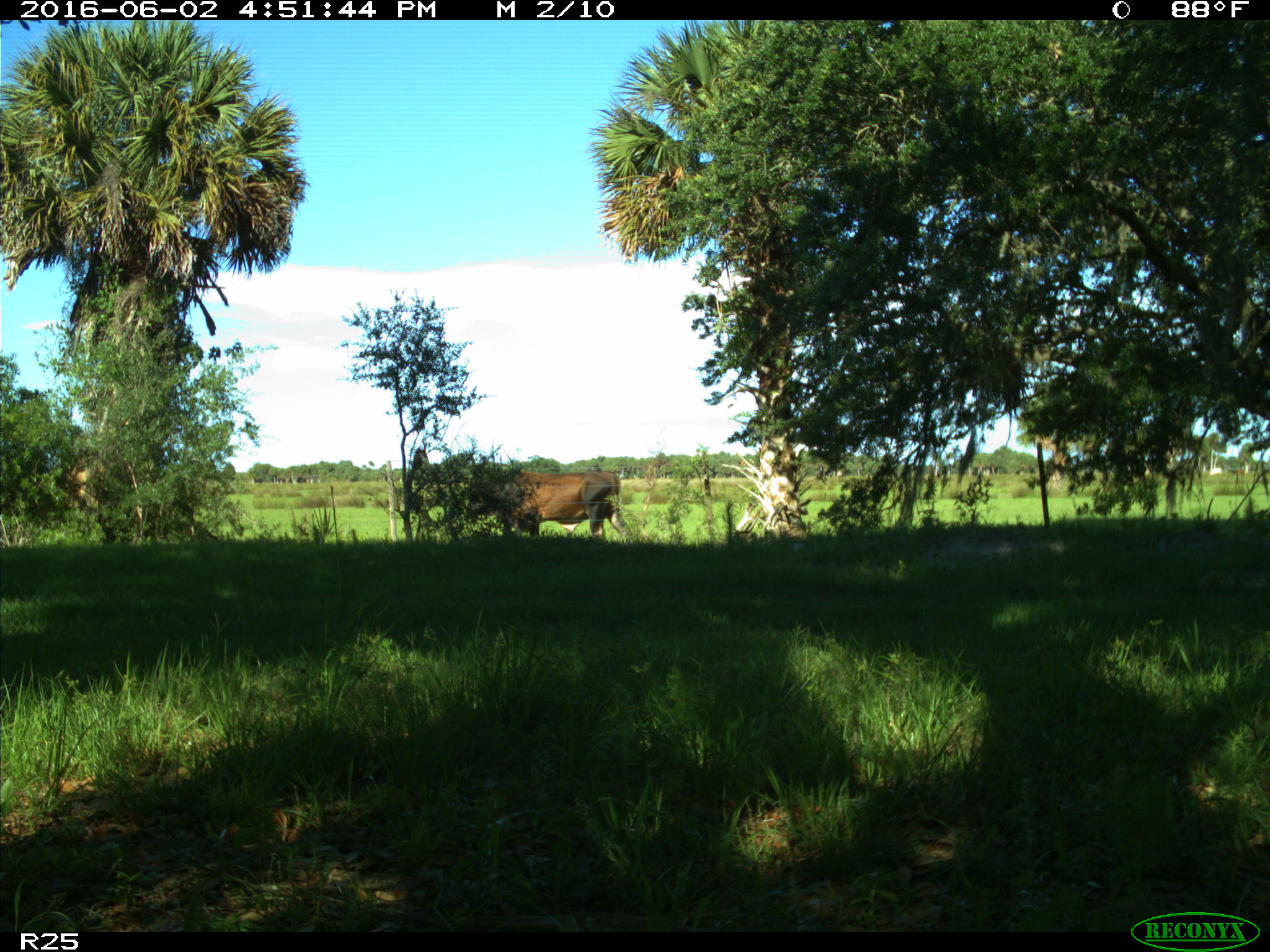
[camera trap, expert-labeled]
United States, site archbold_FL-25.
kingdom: Animalia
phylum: Chordata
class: Mammalia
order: Artiodactyla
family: Bovidae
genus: Bos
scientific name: Bos taurus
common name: domestic cow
Bos taurus (domestic cow).